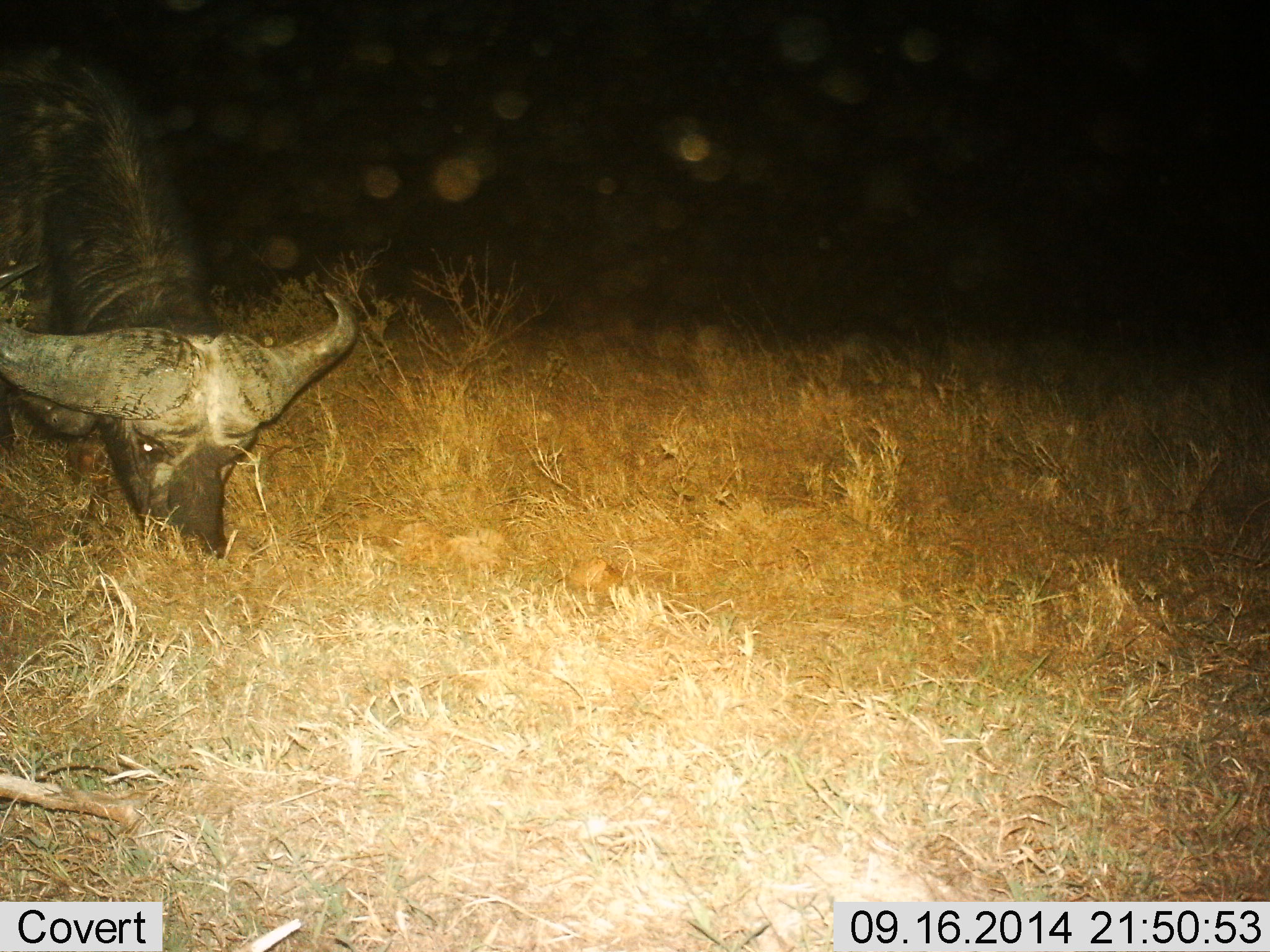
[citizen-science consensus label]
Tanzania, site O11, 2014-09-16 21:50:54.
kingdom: Animalia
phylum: Chordata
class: Mammalia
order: Artiodactyla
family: Bovidae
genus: Syncerus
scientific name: Syncerus caffer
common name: cape buffalo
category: buffalo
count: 1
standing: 25%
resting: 0%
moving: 8%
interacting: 0%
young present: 0%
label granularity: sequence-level